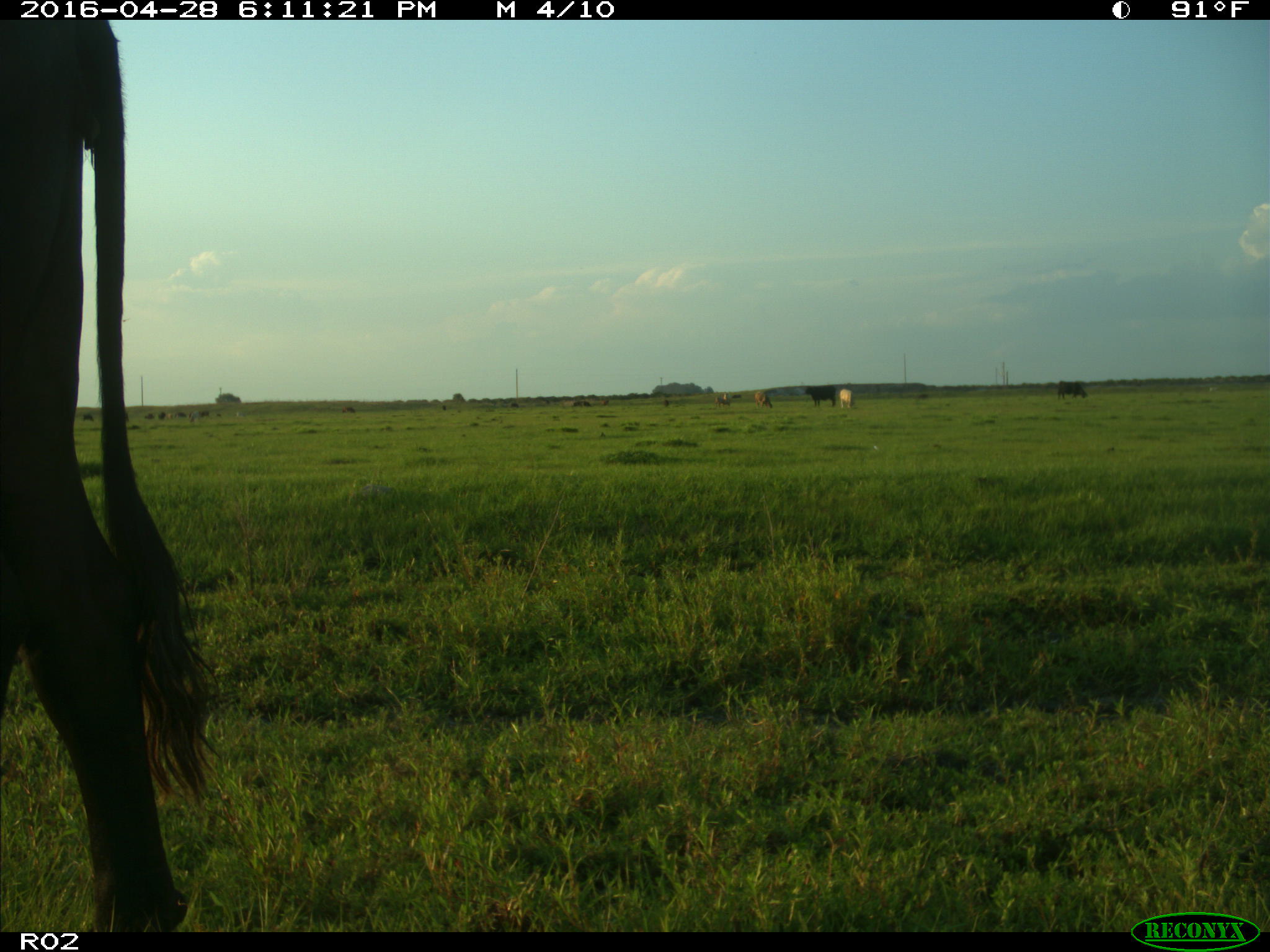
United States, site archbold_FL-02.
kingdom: Animalia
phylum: Chordata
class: Mammalia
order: Artiodactyla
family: Bovidae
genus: Bos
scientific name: Bos taurus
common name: domestic cow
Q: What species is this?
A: Bos taurus (domestic cow).